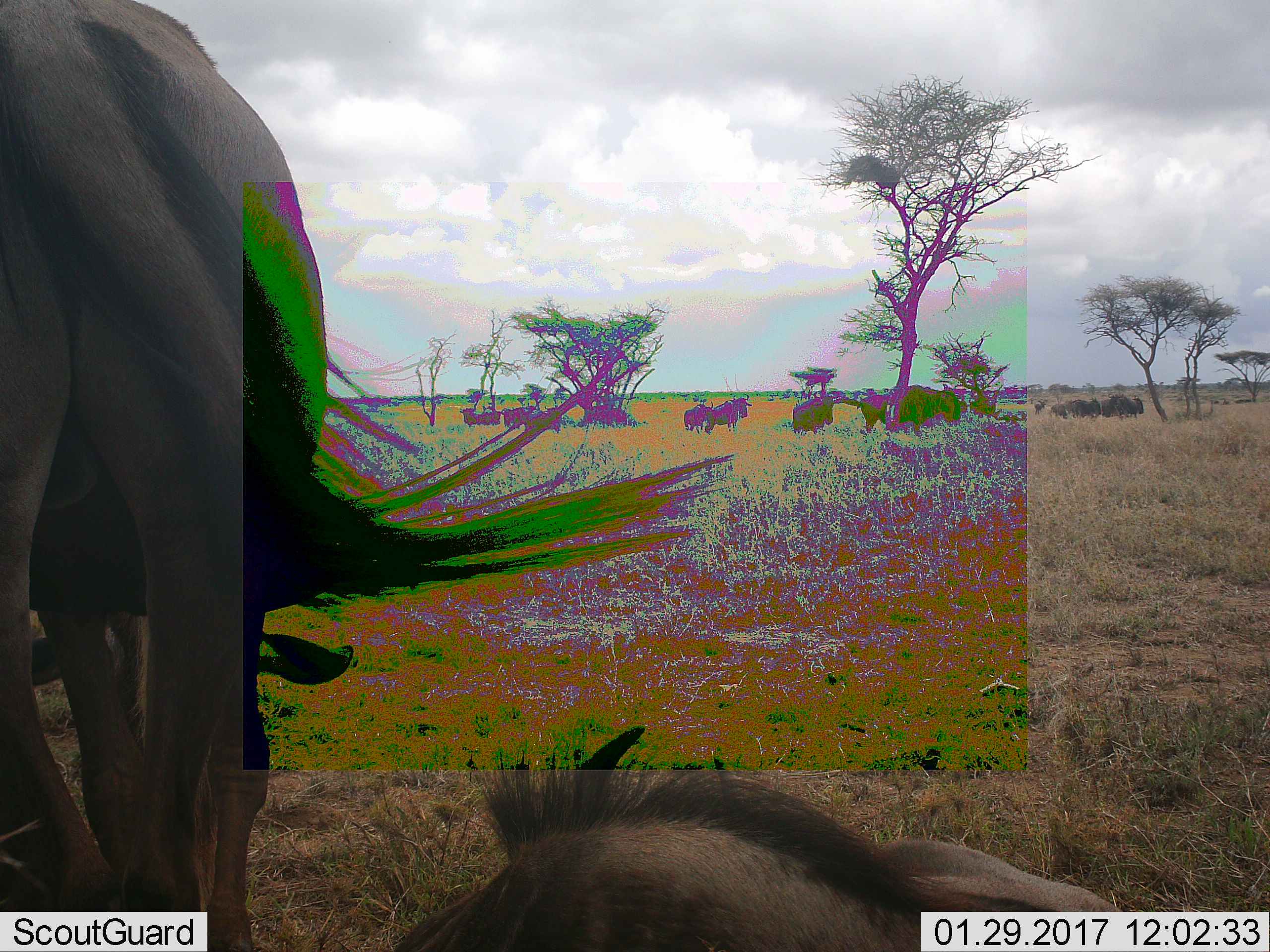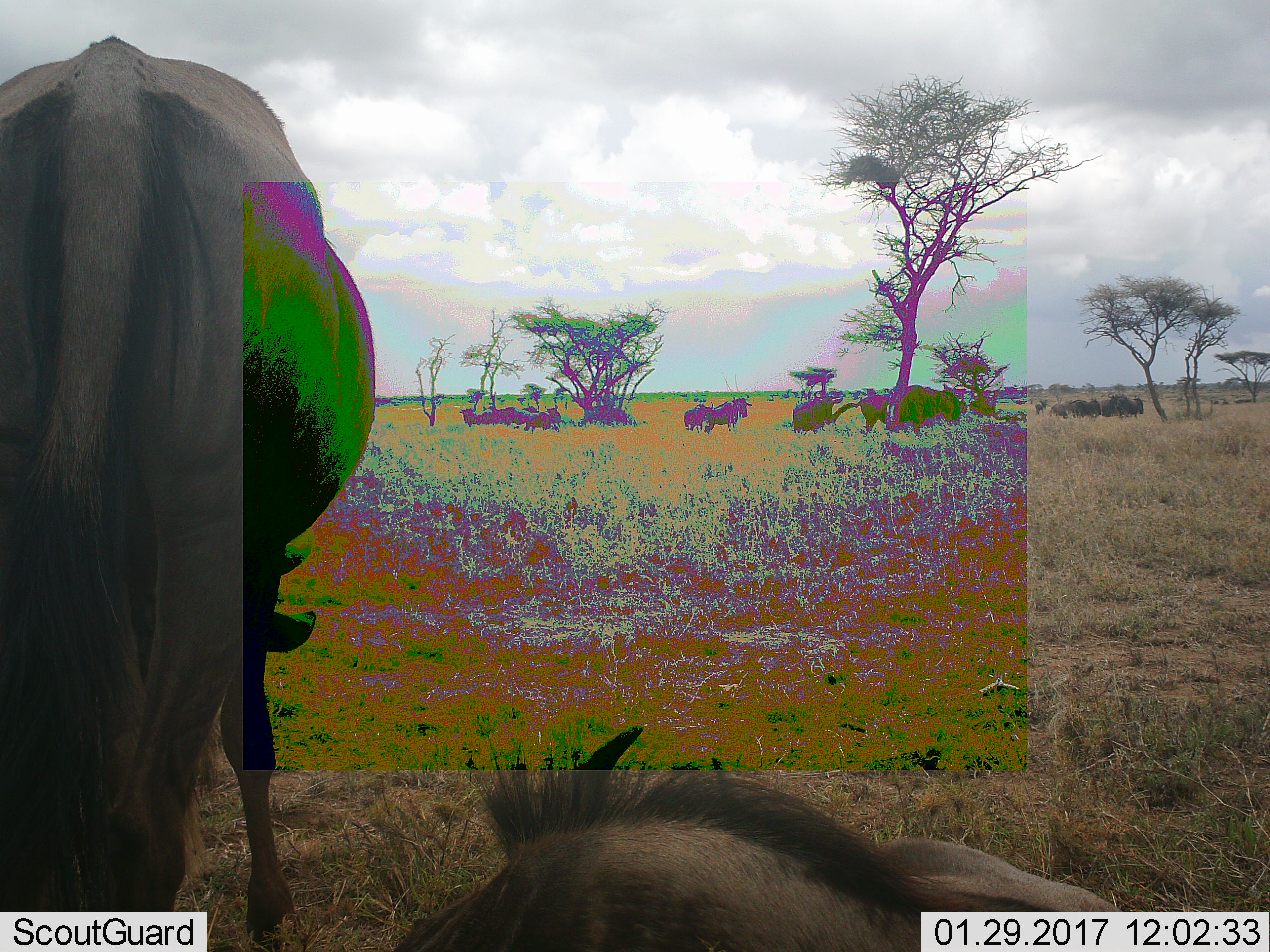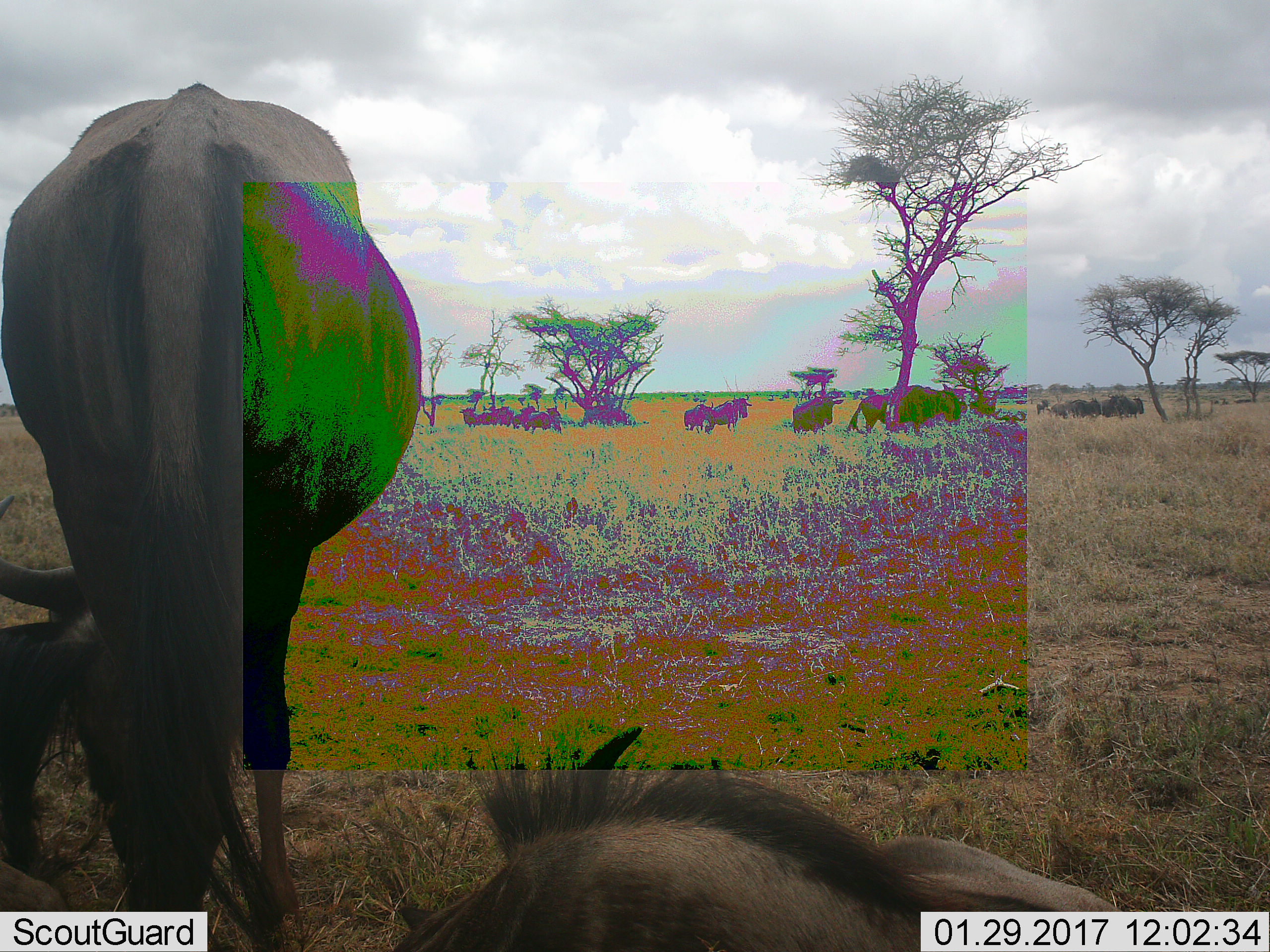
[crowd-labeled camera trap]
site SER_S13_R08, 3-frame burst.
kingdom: Animalia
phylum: Chordata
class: Mammalia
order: Artiodactyla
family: Bovidae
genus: Connochaetes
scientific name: Connochaetes taurinus taurinus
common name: blue wildebeest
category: wildebeestblue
Wildebeestblue (blue wildebeest) (Connochaetes taurinus taurinus), count 11-50. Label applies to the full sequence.